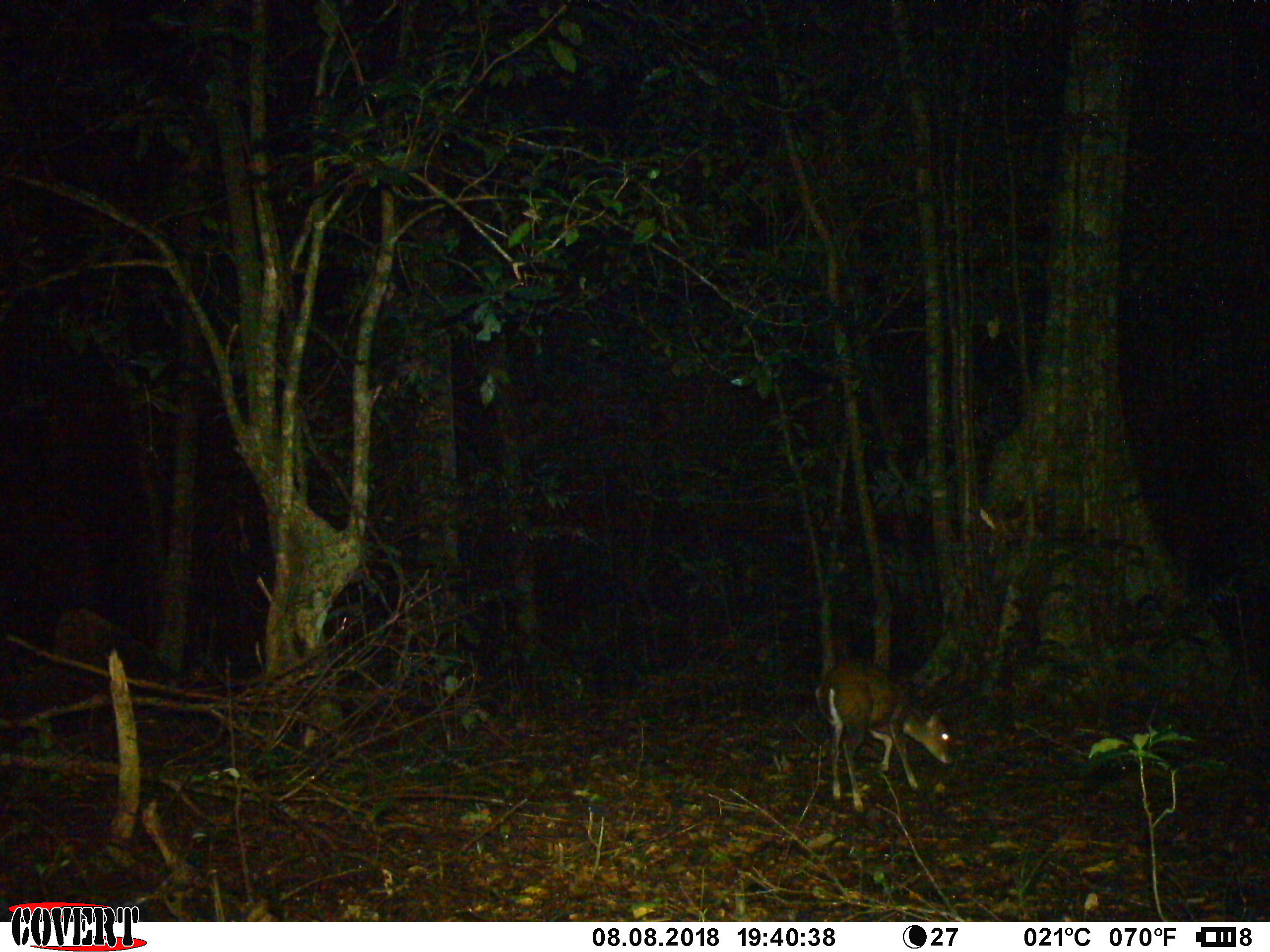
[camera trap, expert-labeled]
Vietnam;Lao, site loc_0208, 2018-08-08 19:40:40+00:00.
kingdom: Animalia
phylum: Chordata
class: Mammalia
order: Artiodactyla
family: Cervidae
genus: Muntiacus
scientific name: Muntiacus rooseveltorum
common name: roosevelt's muntjac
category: roosevelts muntjac group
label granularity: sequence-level